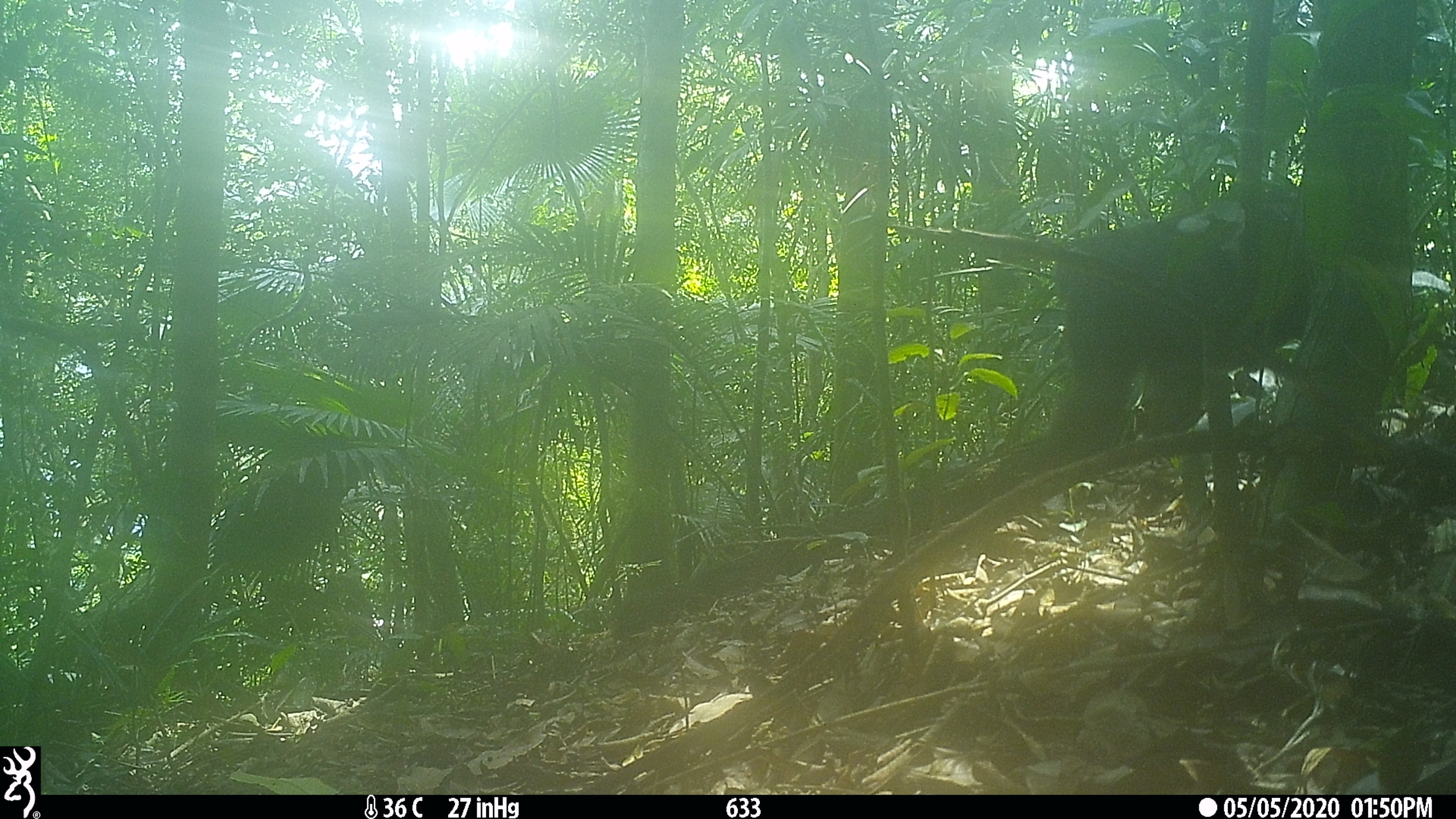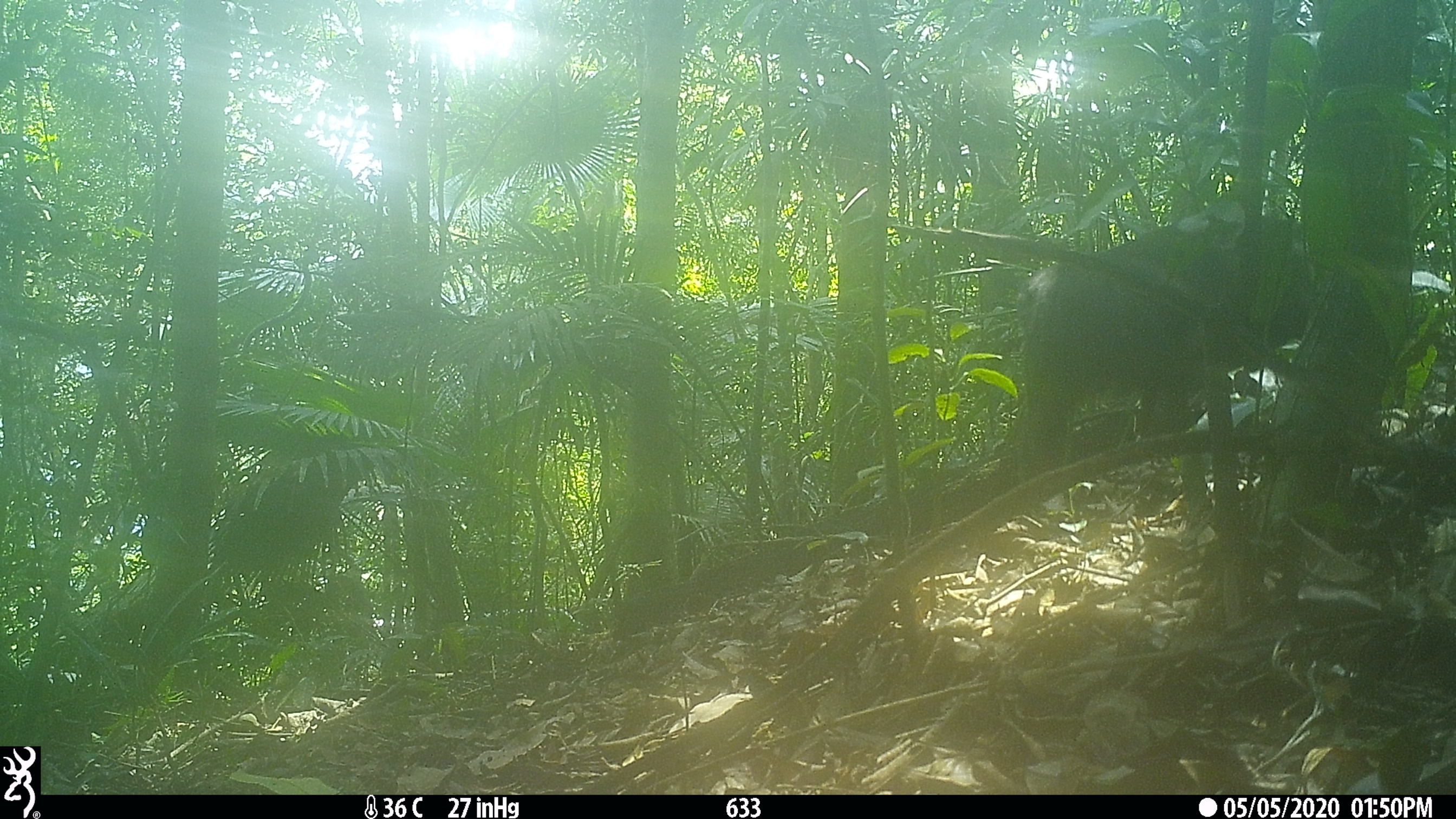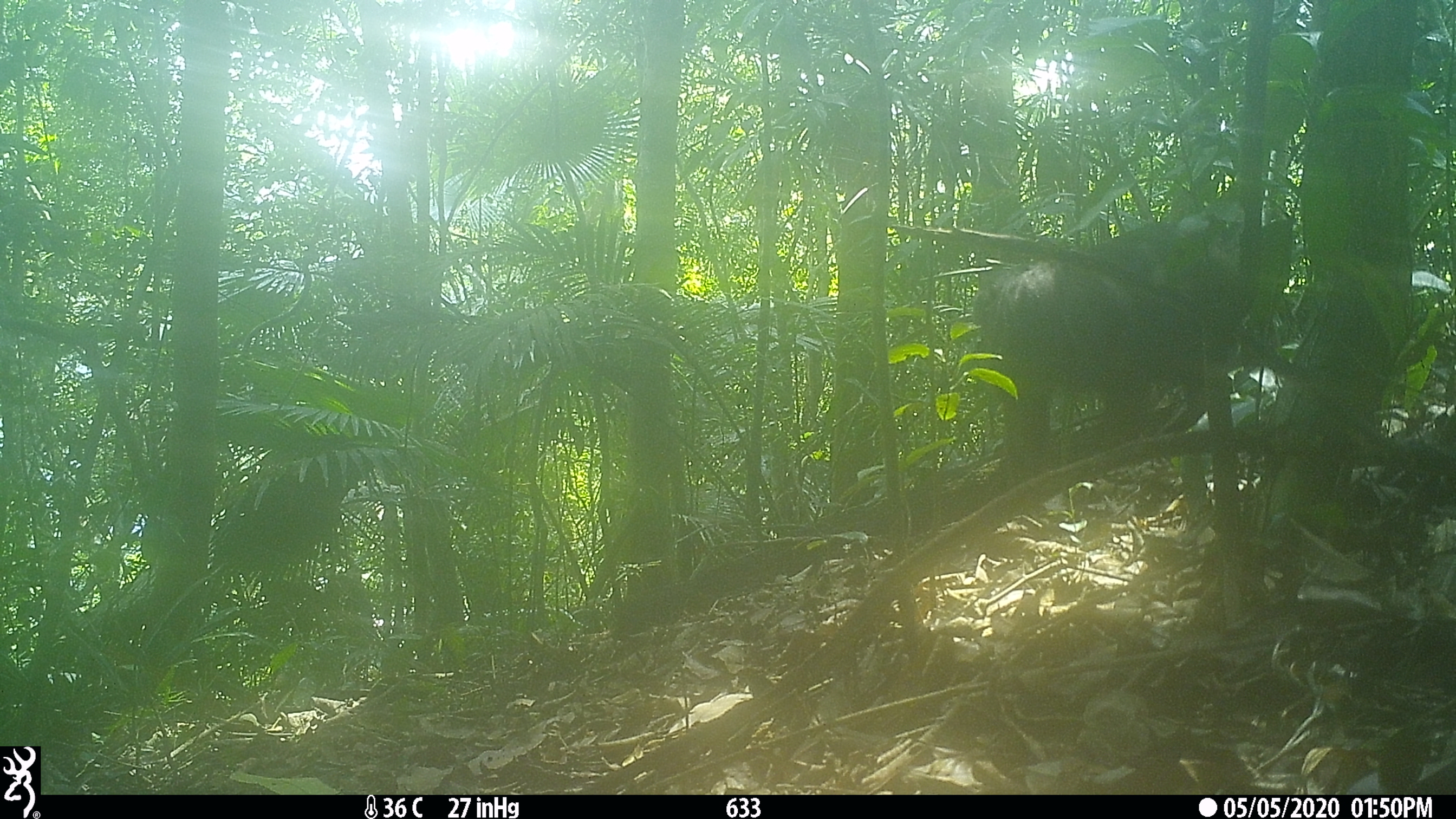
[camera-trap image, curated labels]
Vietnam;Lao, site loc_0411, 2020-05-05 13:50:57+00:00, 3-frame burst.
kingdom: Animalia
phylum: Chordata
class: Mammalia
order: Primates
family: Cercopithecidae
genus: Macaca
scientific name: Macaca arctoides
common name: stump-tailed macaque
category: stump tailed macaque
Stump tailed macaque (stump-tailed macaque) (Macaca arctoides). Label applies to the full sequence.